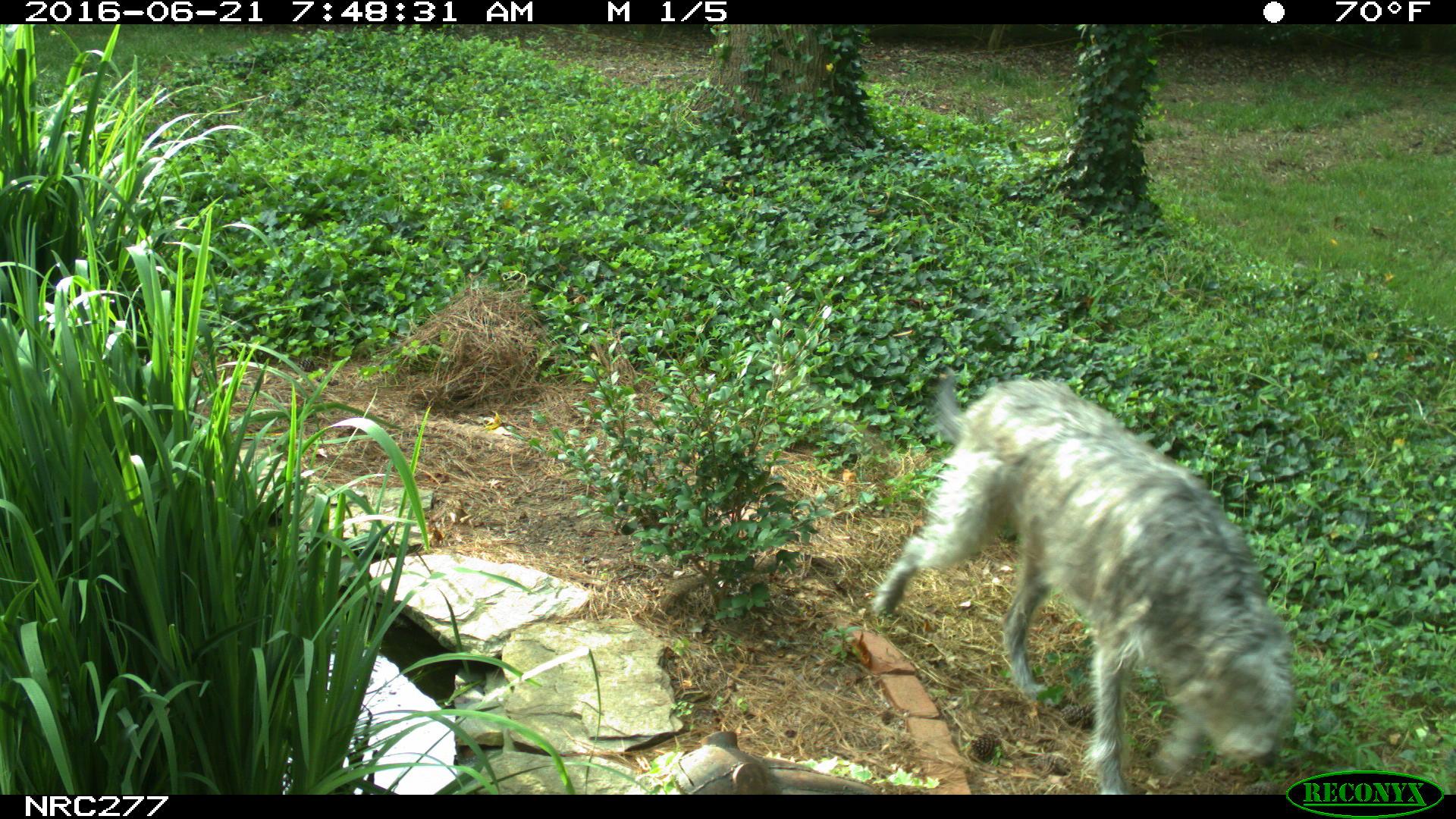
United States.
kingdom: Animalia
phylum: Chordata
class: Mammalia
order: Carnivora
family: Canidae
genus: Canis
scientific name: Canis familiaris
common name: domestic dog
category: Dog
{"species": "Dog (domestic dog) (Canis familiaris)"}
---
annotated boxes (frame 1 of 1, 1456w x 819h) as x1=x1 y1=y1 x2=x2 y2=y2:
Dog: x1=866 y1=371 x2=1301 y2=793